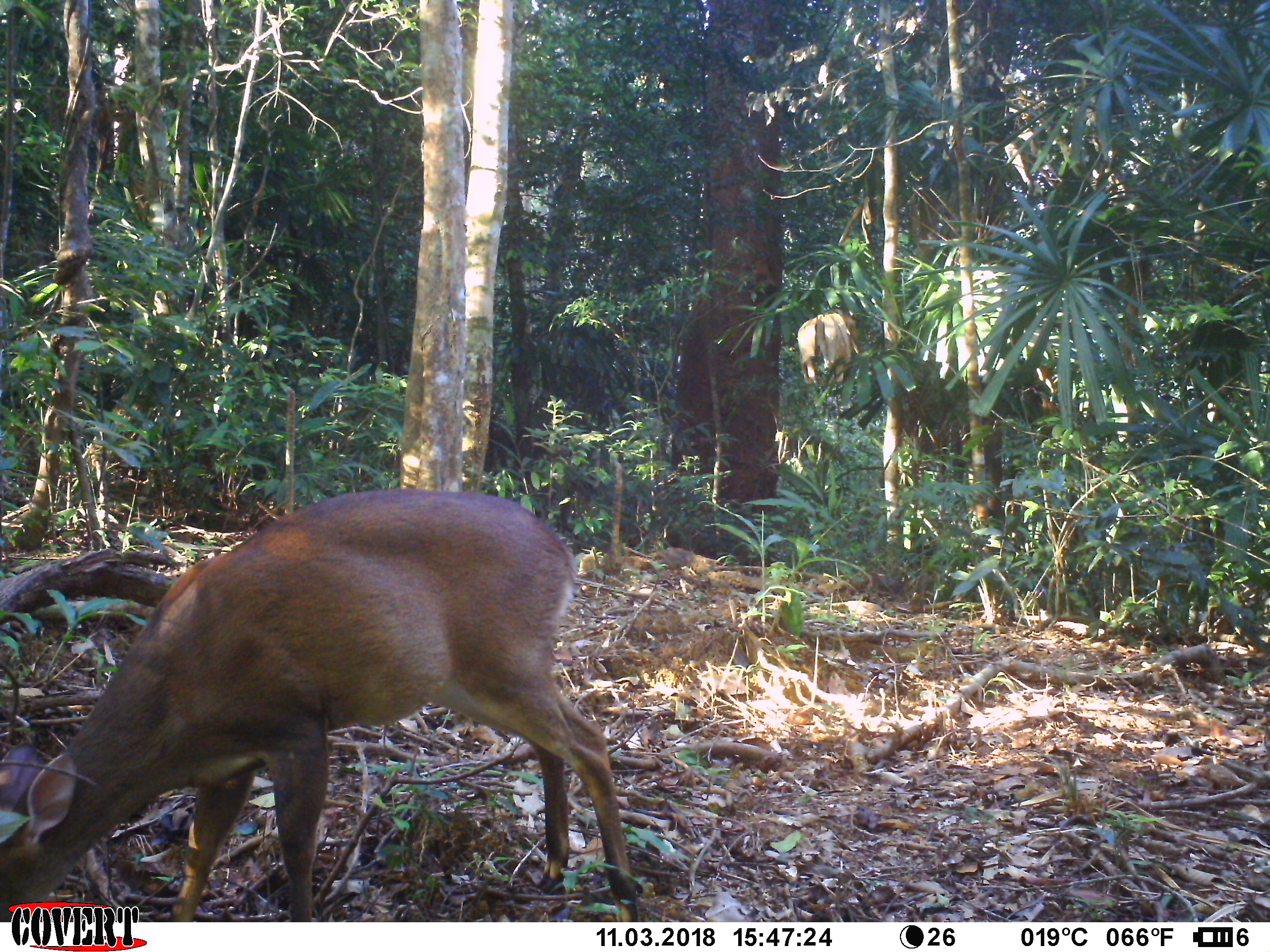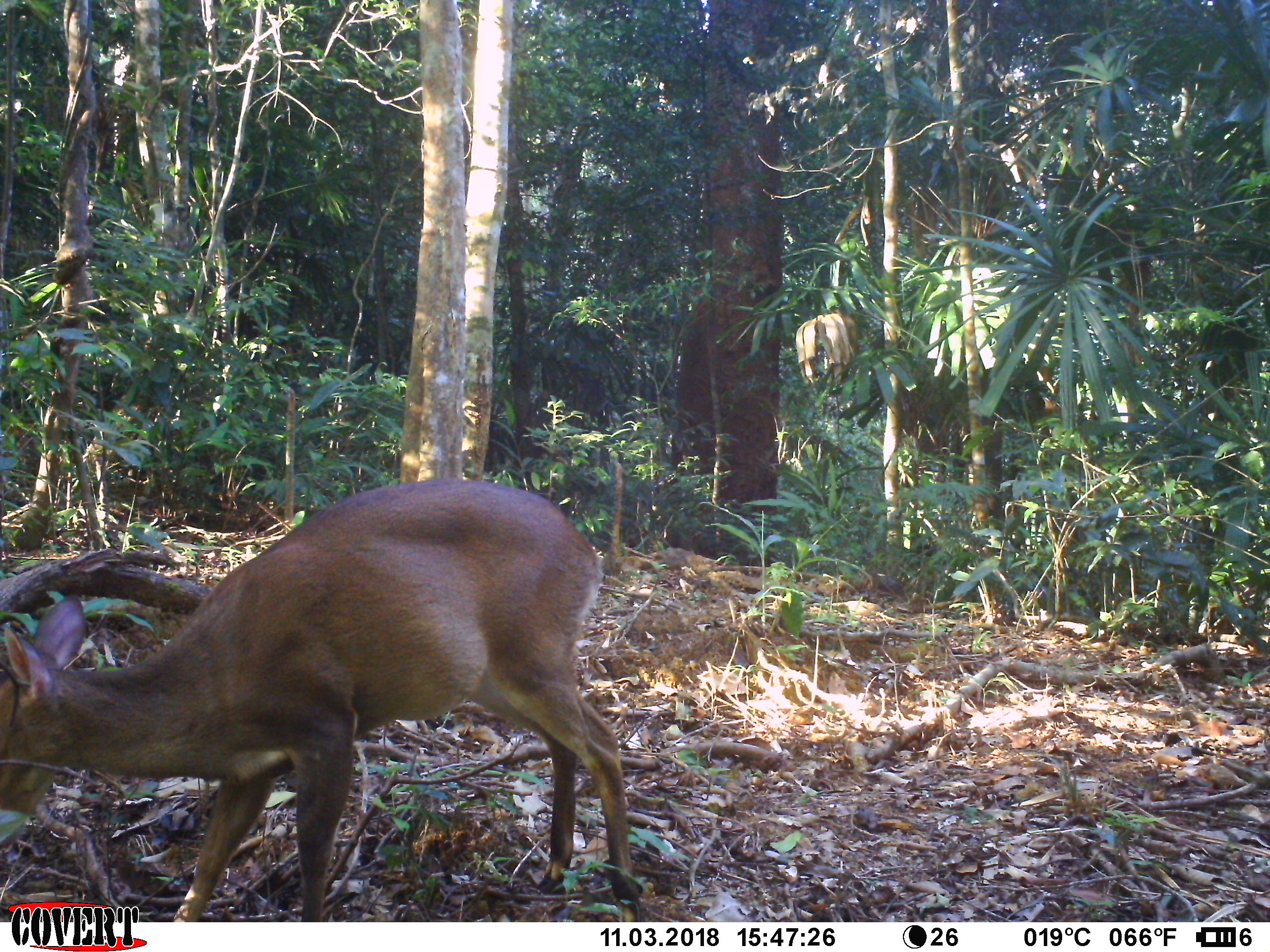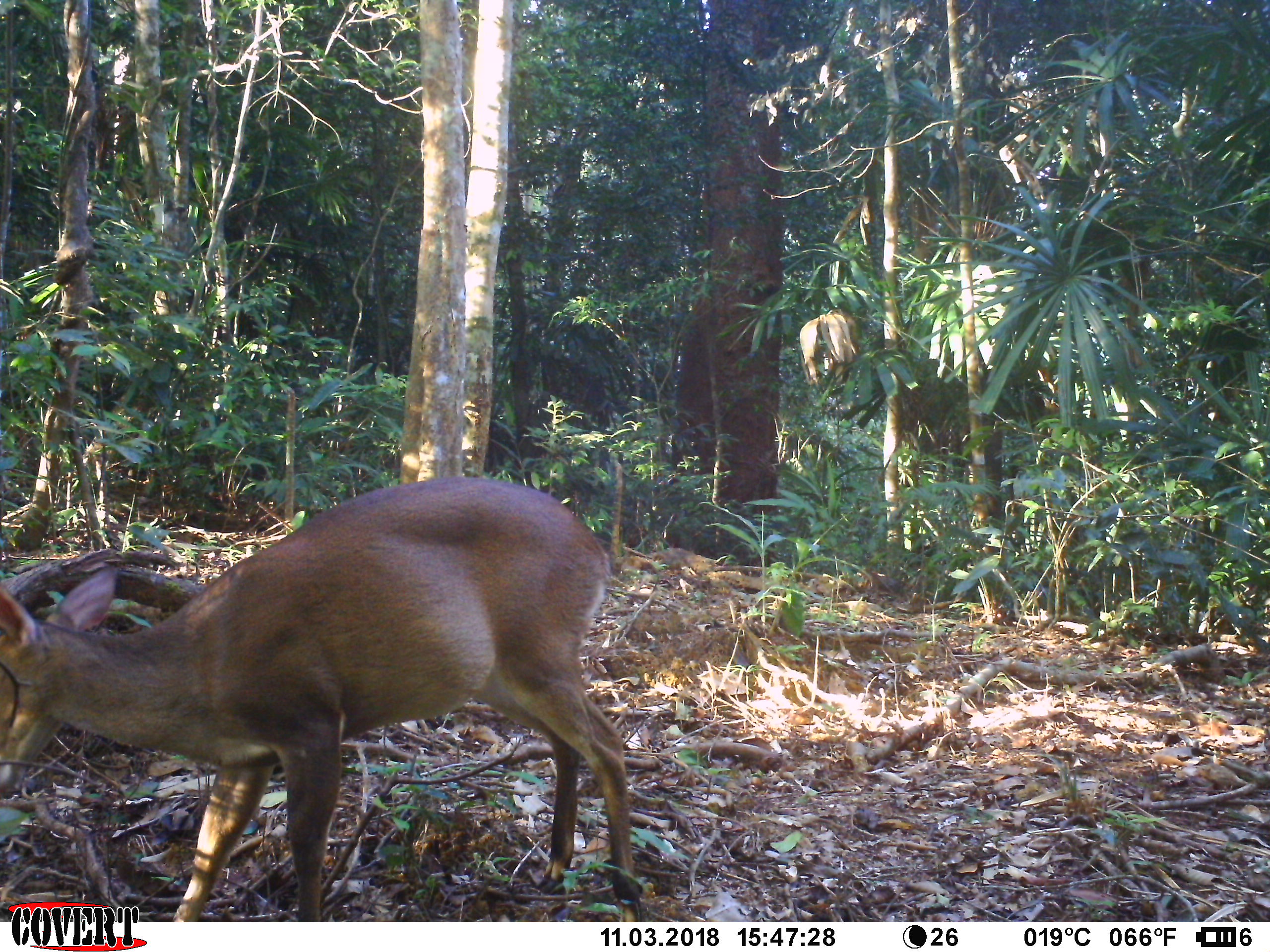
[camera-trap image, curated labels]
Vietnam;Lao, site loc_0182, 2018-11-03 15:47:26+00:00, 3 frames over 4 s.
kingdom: Animalia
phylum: Chordata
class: Mammalia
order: Artiodactyla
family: Cervidae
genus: Muntiacus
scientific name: Muntiacus vuquangensis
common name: large-antlered muntjac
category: large antlered muntjac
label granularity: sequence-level